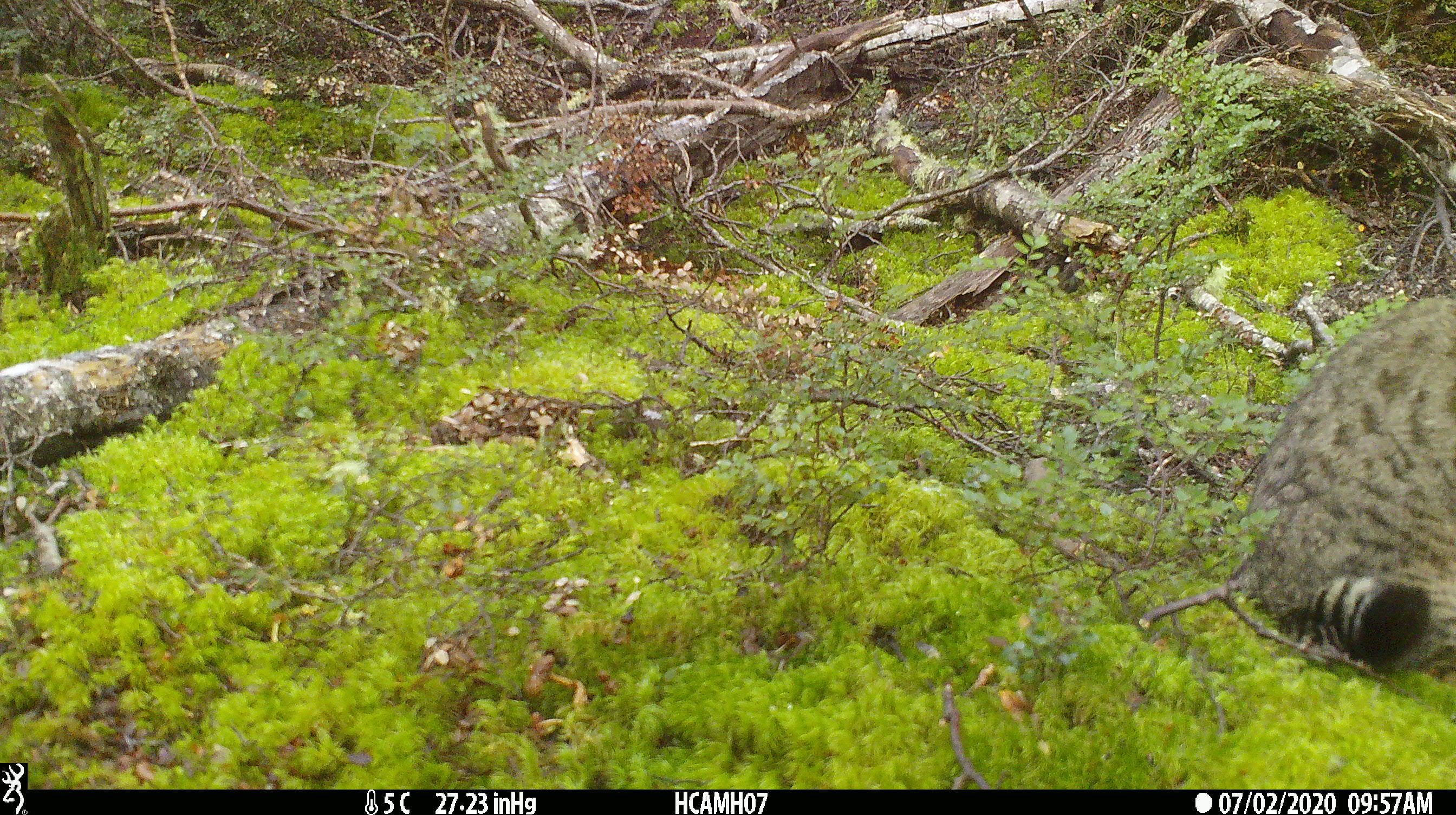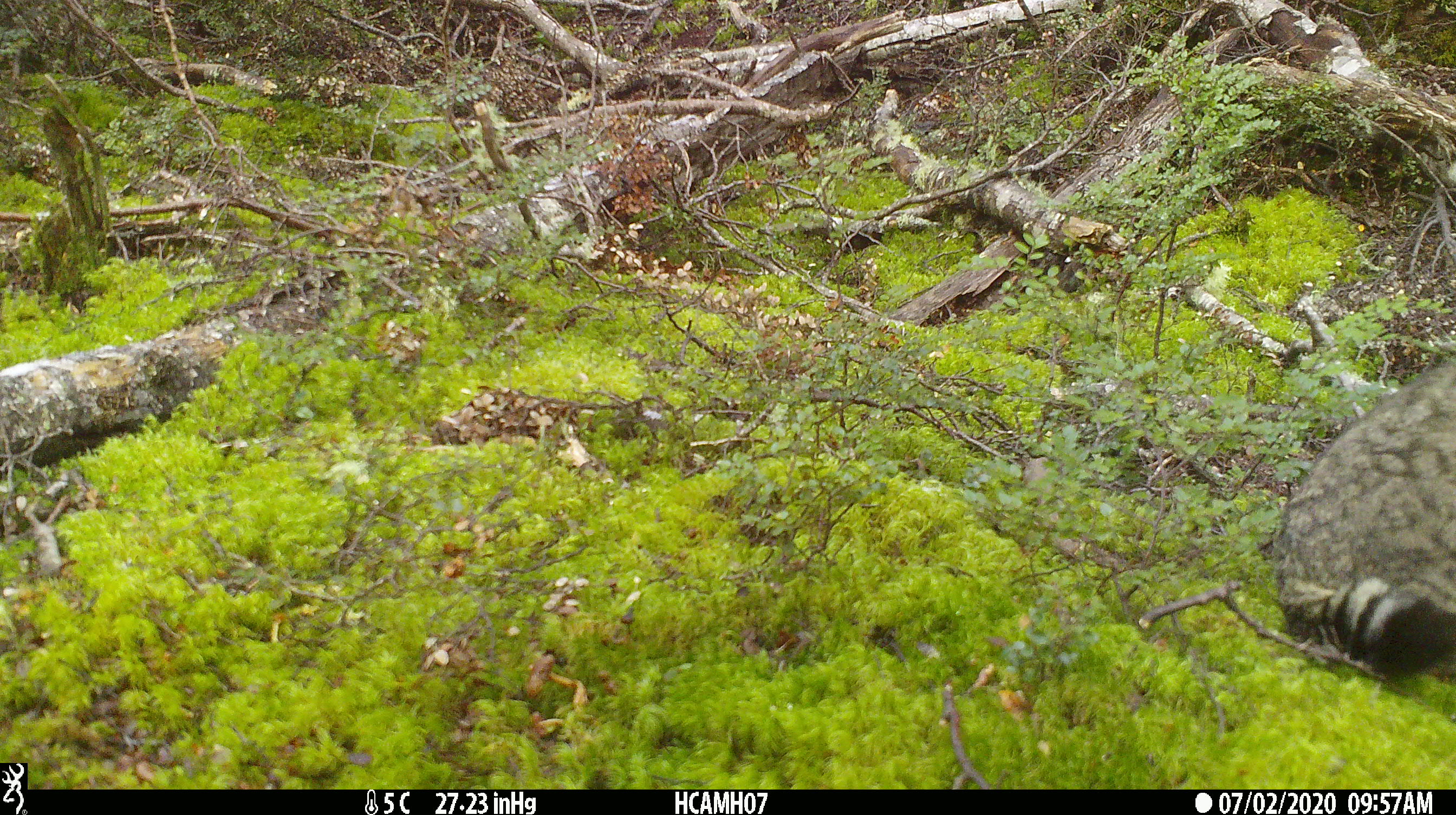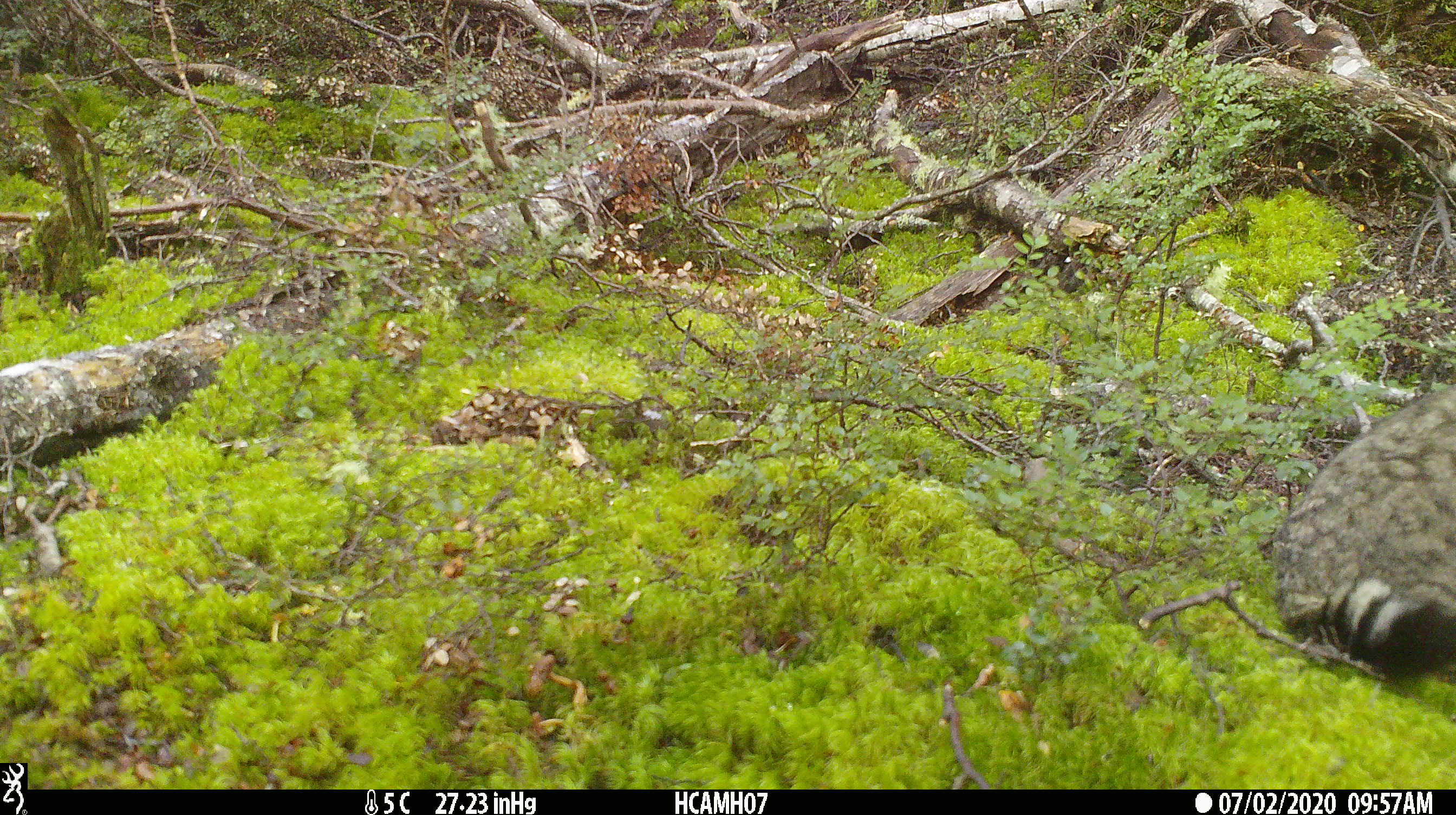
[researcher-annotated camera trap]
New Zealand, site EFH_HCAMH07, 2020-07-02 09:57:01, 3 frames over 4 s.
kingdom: Animalia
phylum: Chordata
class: Mammalia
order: Carnivora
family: Felidae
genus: Felis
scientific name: Felis catus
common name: domestic cat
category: cat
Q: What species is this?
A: Cat (domestic cat) (Felis catus).